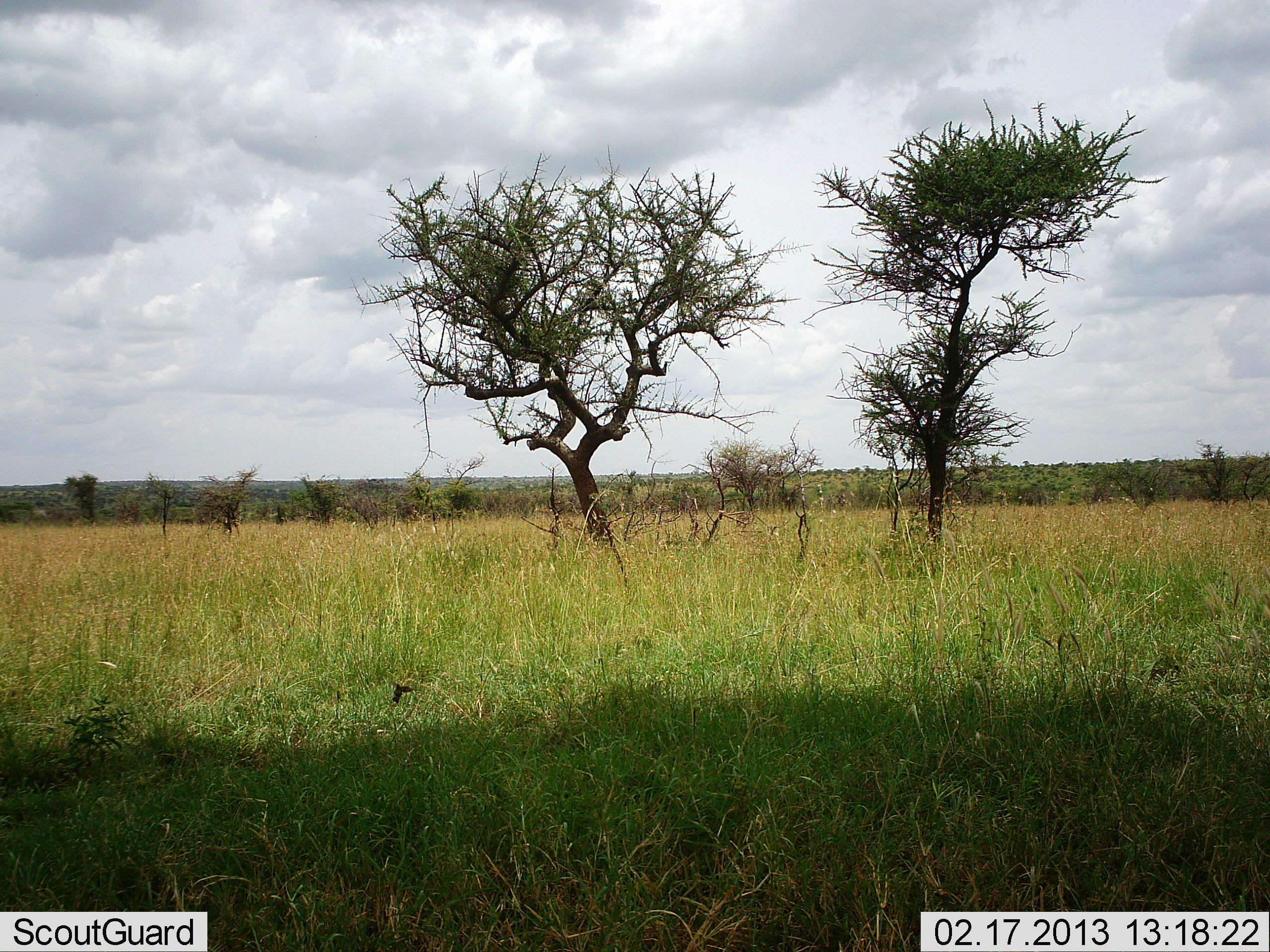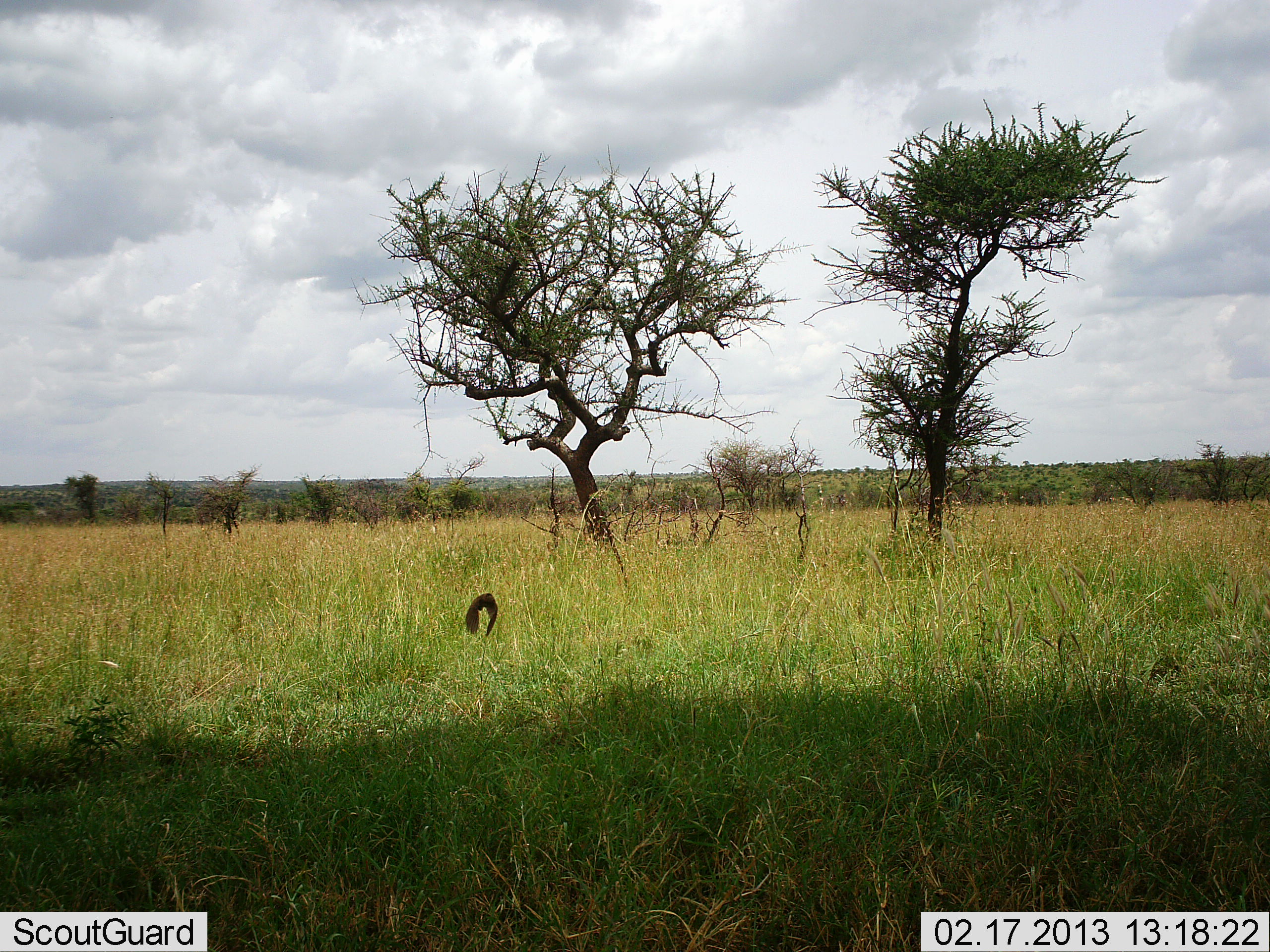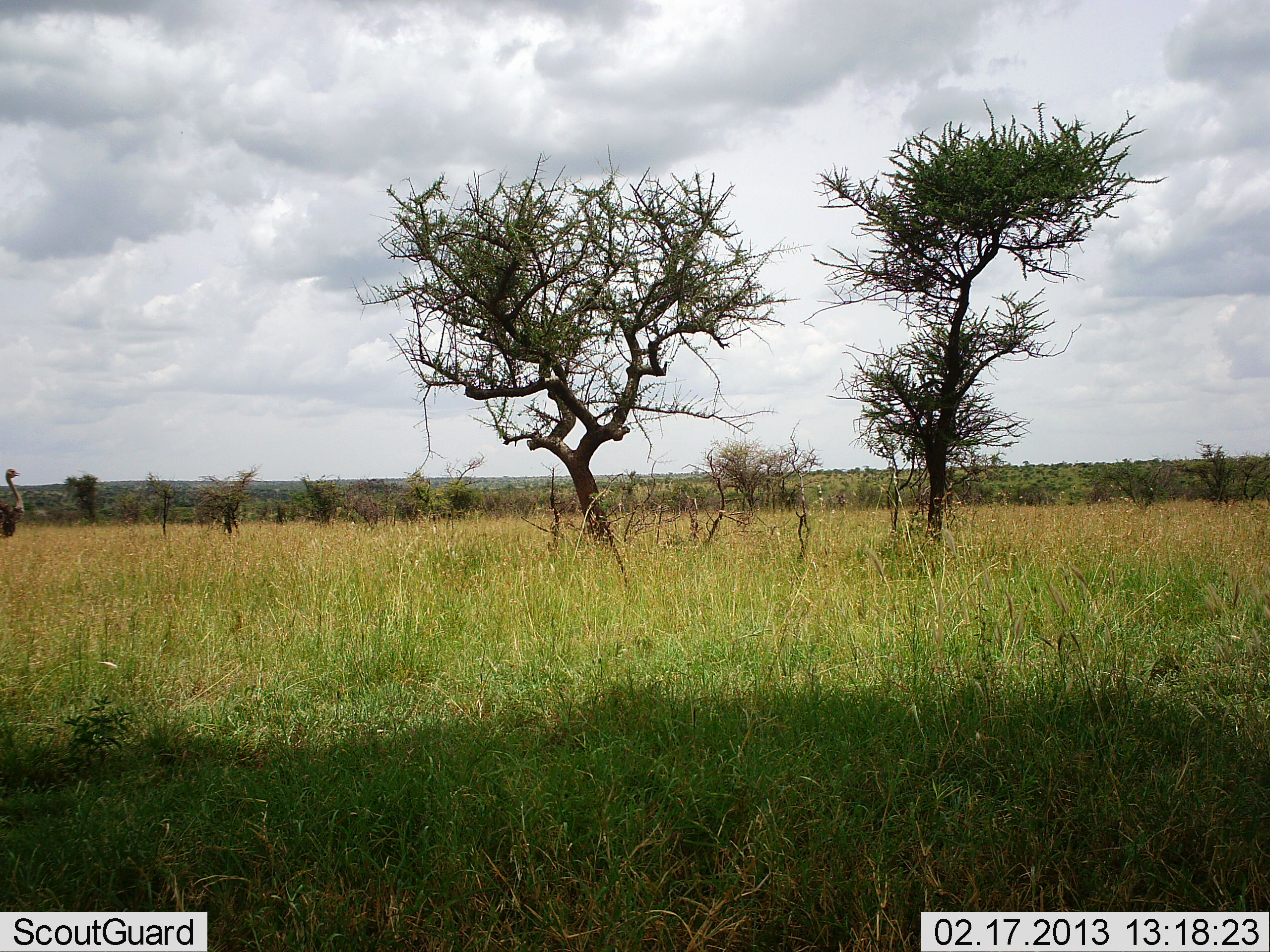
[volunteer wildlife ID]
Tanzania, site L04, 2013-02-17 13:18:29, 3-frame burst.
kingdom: Animalia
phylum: Chordata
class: Aves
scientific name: Aves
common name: bird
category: otherbird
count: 1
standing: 0%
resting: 0%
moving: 100%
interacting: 0%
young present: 0%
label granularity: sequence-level